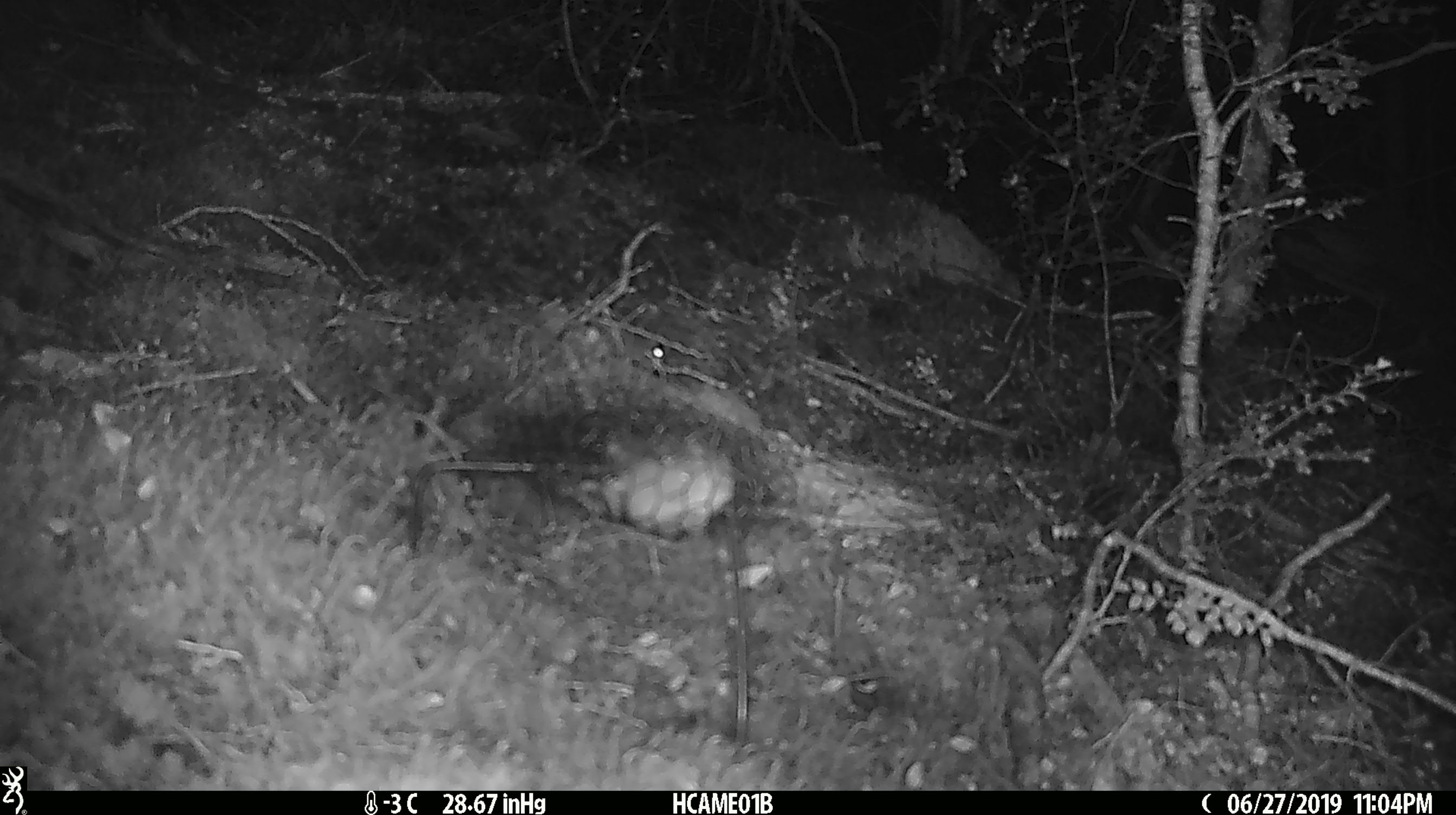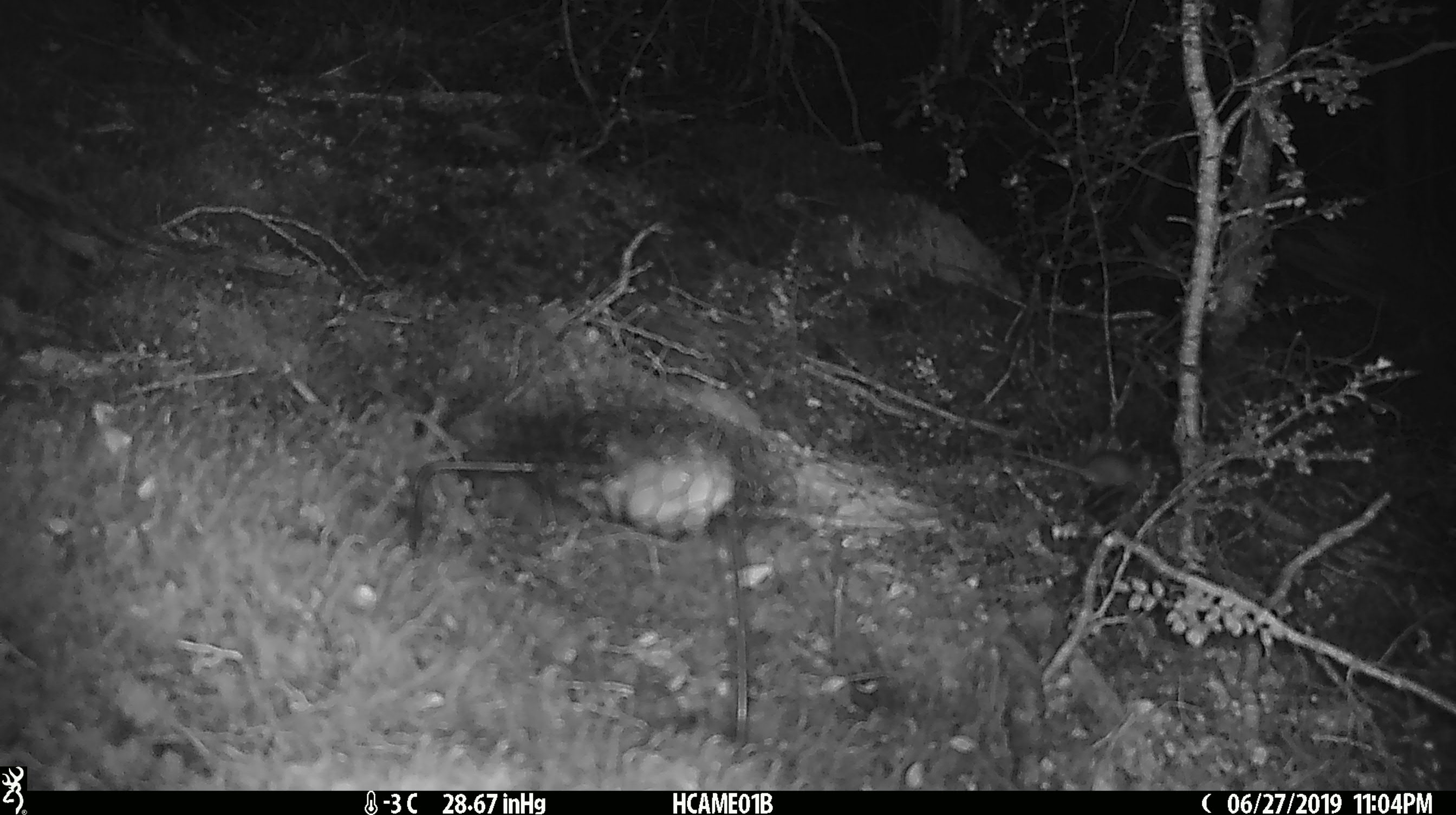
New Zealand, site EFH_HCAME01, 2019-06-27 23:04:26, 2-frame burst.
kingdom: Animalia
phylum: Chordata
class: Mammalia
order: Rodentia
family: Muridae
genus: Mus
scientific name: Mus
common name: mouse